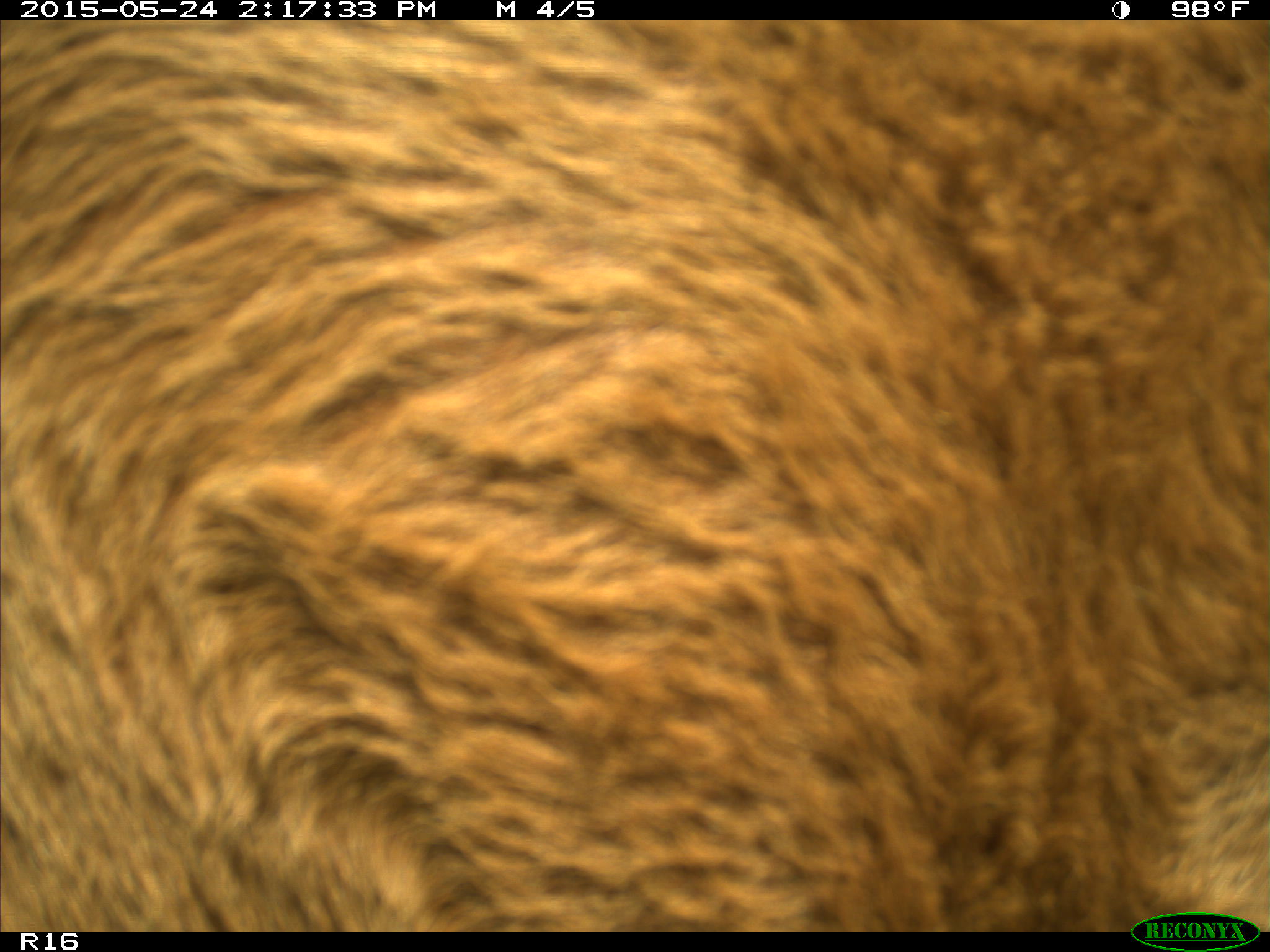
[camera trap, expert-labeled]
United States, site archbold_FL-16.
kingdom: Animalia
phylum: Chordata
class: Mammalia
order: Artiodactyla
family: Bovidae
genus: Bos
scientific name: Bos taurus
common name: domestic cow